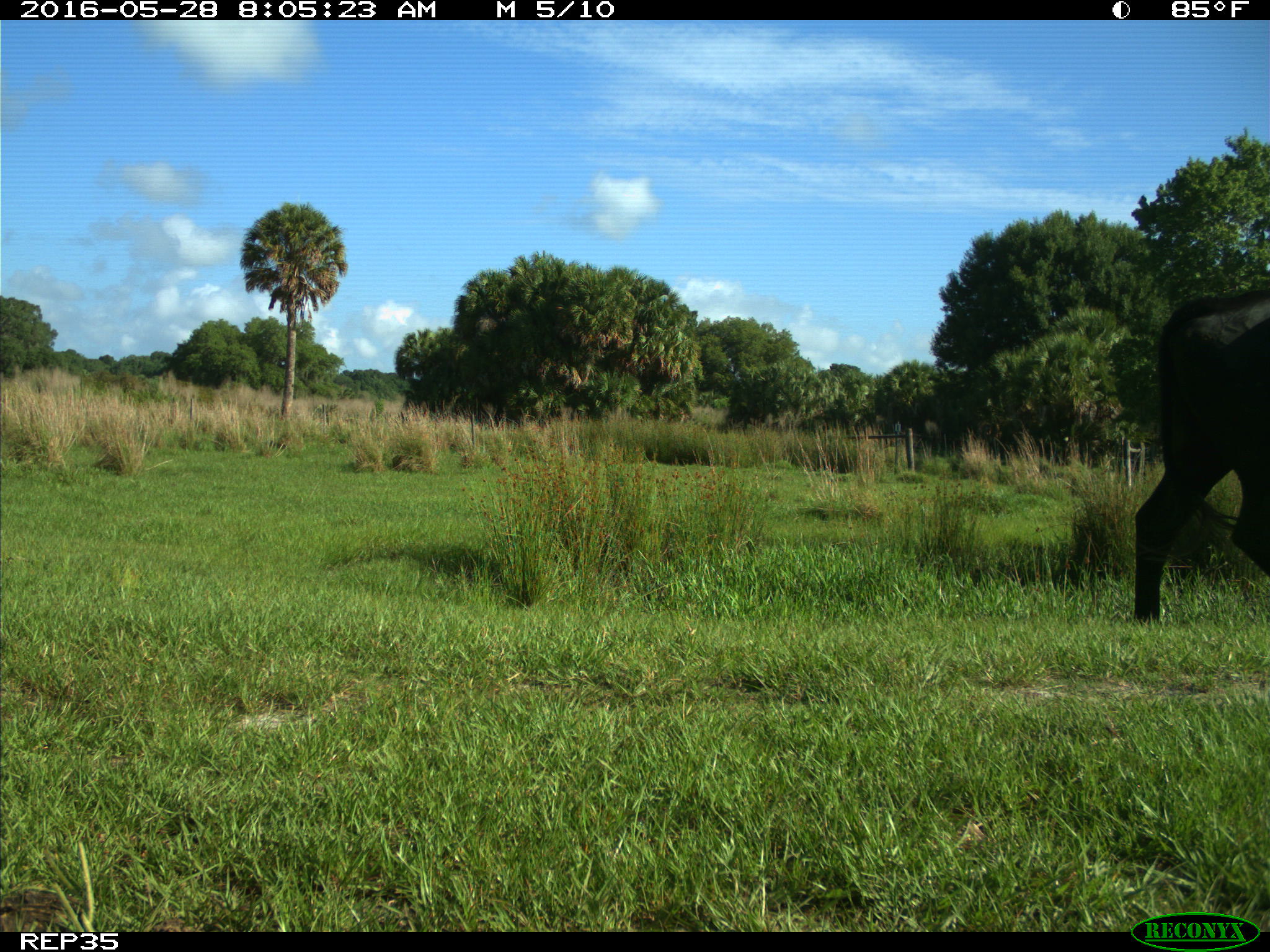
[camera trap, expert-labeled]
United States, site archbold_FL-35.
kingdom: Animalia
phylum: Chordata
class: Mammalia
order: Artiodactyla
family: Bovidae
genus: Bos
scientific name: Bos taurus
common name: domestic cow